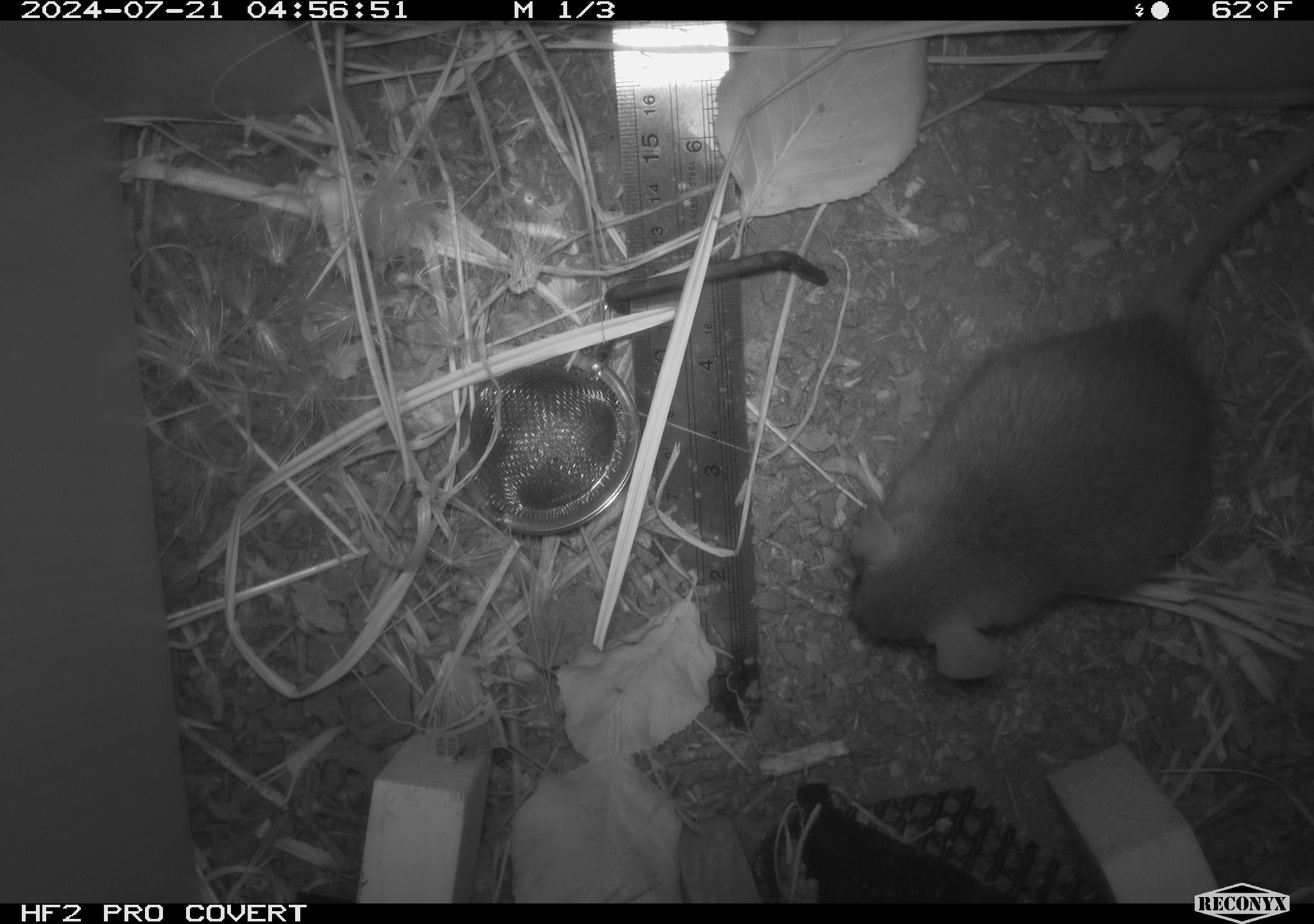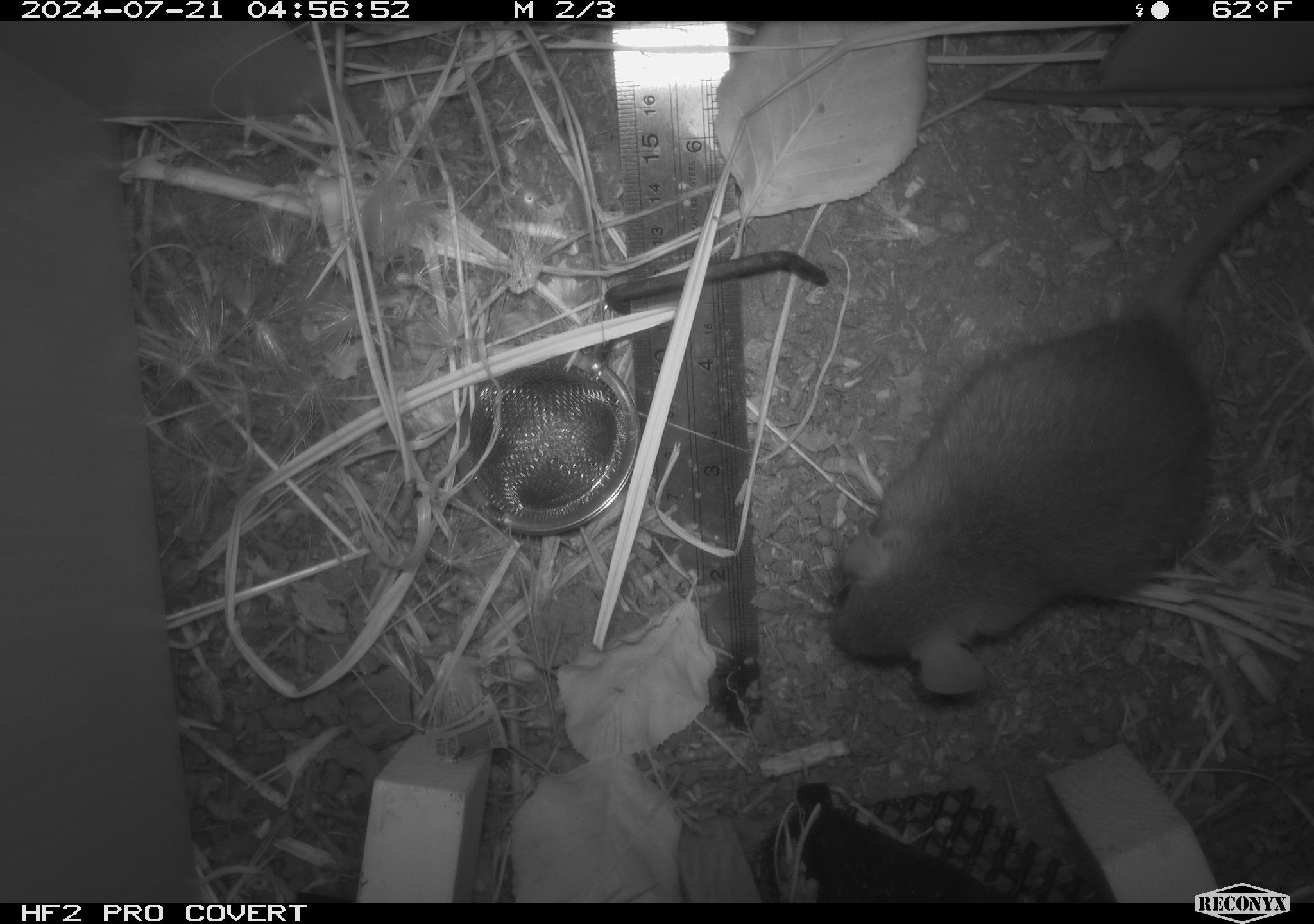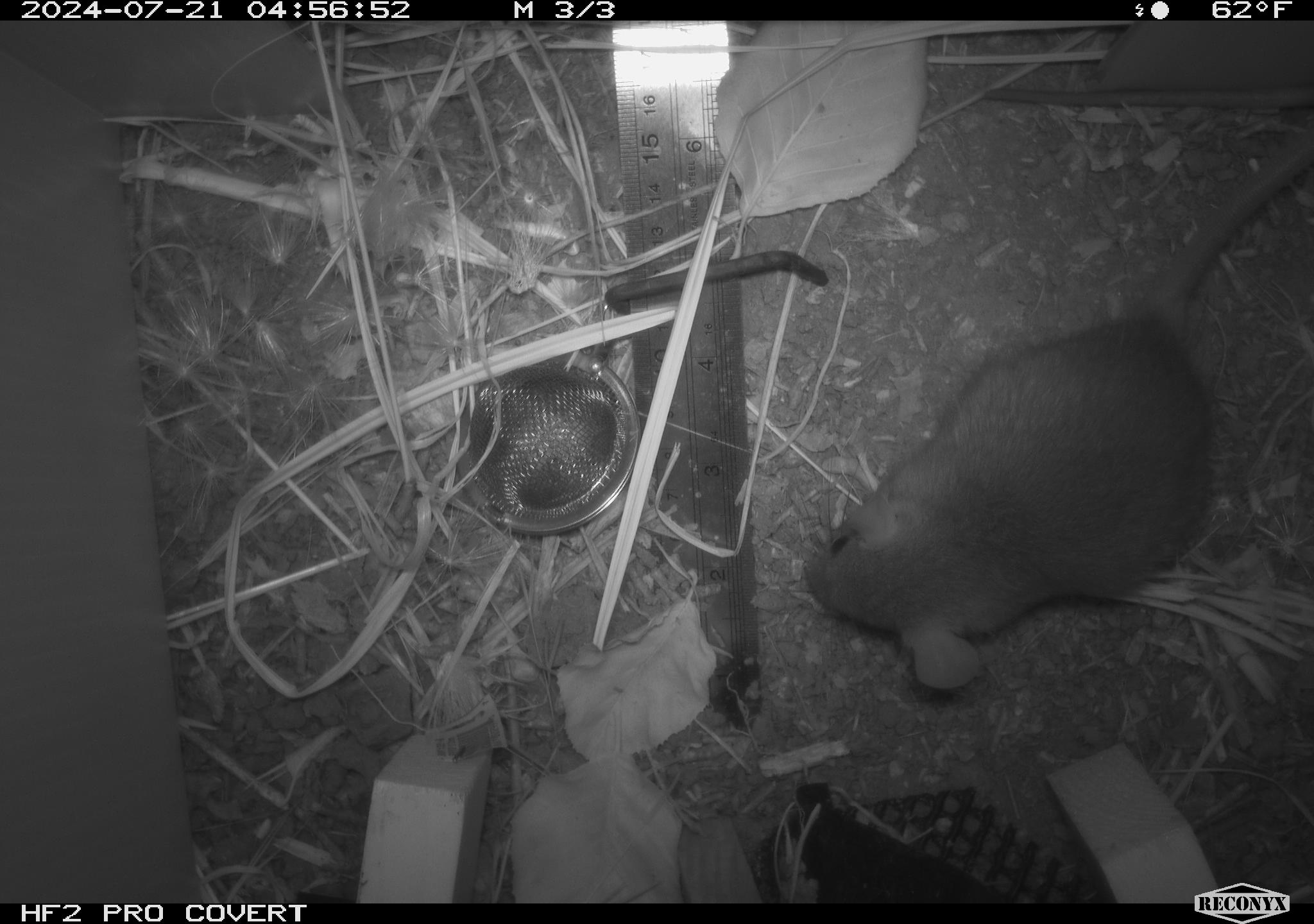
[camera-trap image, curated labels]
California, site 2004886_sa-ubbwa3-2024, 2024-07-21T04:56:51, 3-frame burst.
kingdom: Animalia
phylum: Chordata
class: Mammalia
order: Rodentia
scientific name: Rodentia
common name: mouse species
Mouse species (Rodentia).